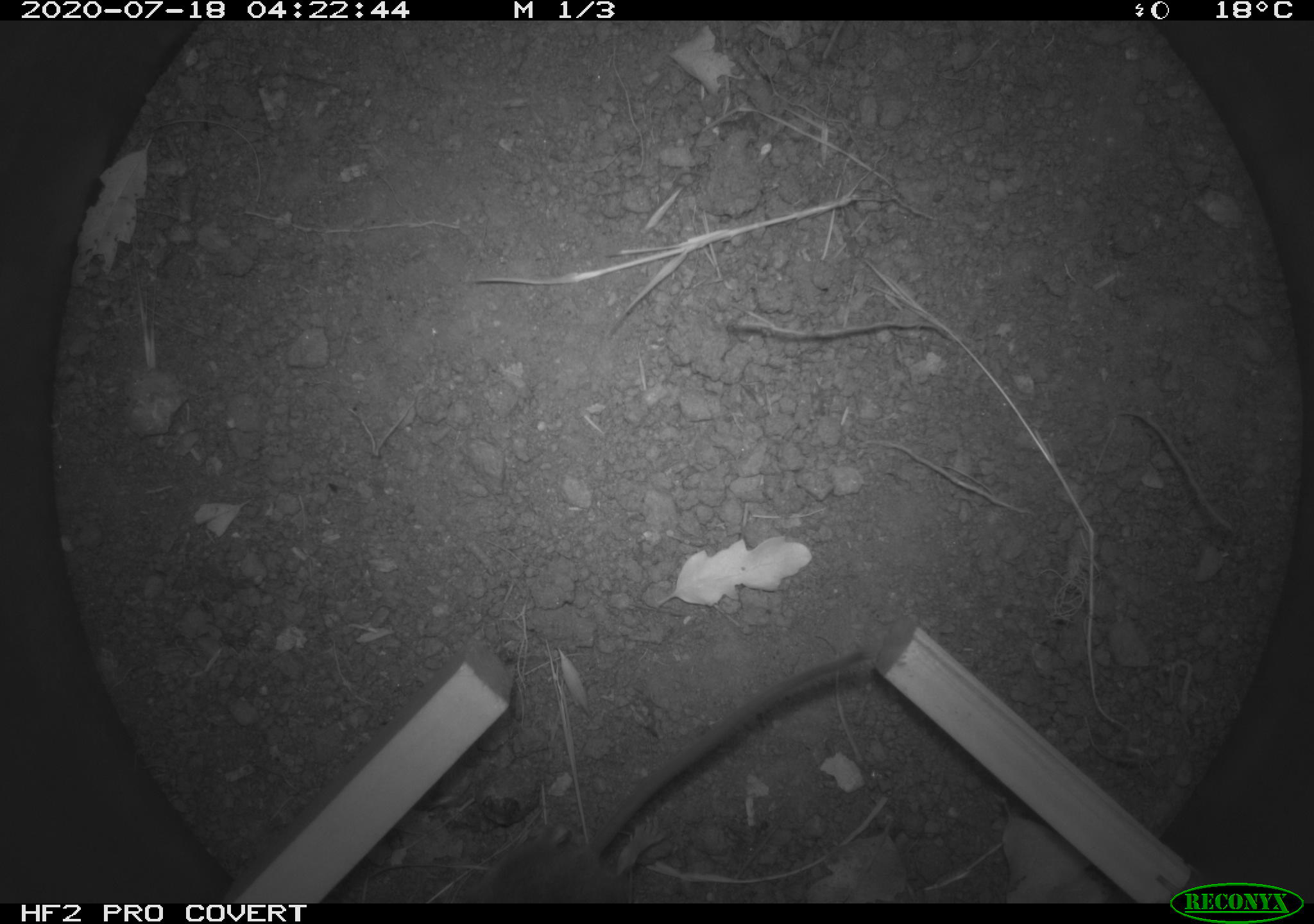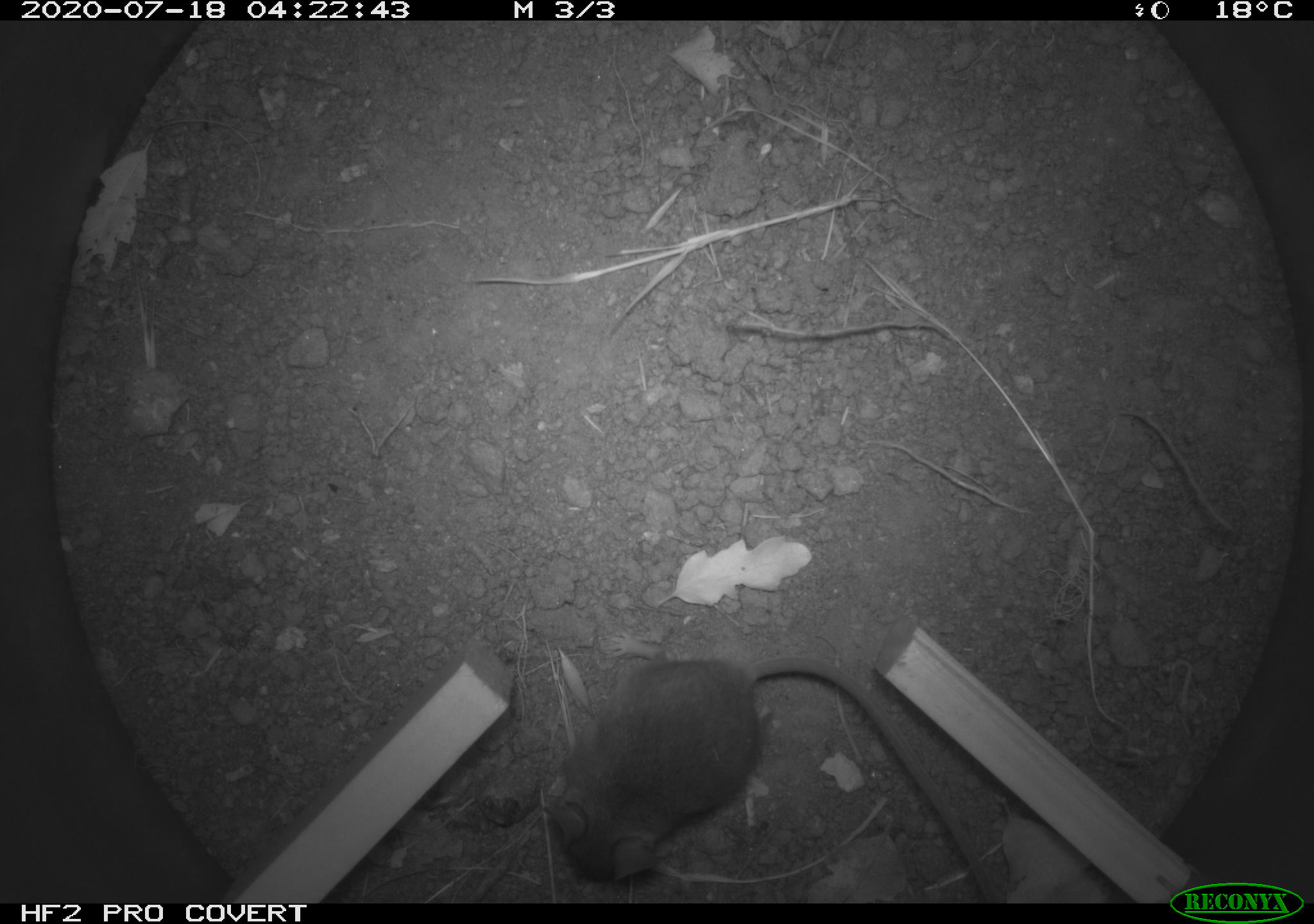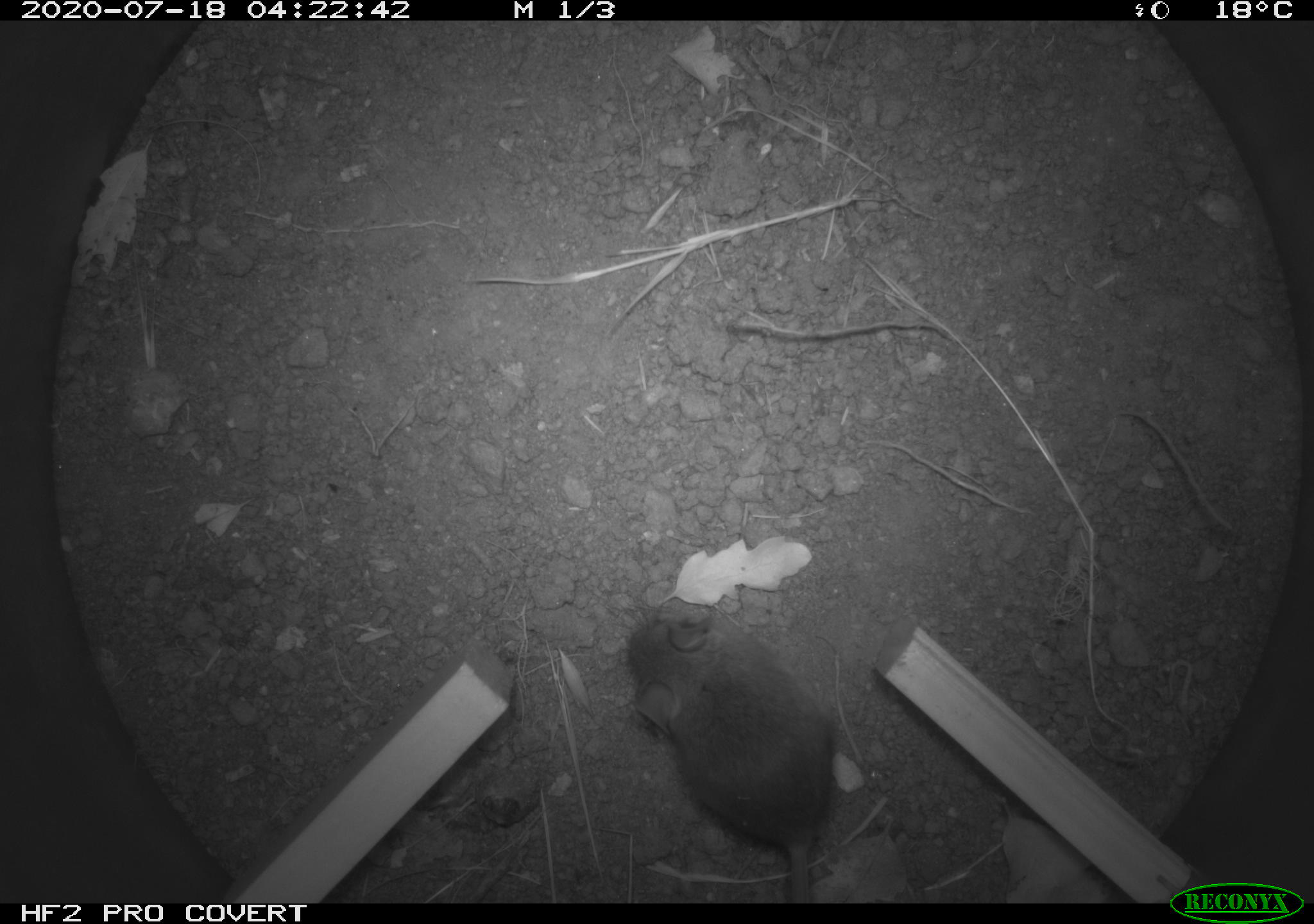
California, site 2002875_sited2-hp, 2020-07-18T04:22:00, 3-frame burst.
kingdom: Animalia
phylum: Chordata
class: Mammalia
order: Rodentia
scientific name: Rodentia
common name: rodent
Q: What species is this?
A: Rodent (Rodentia).